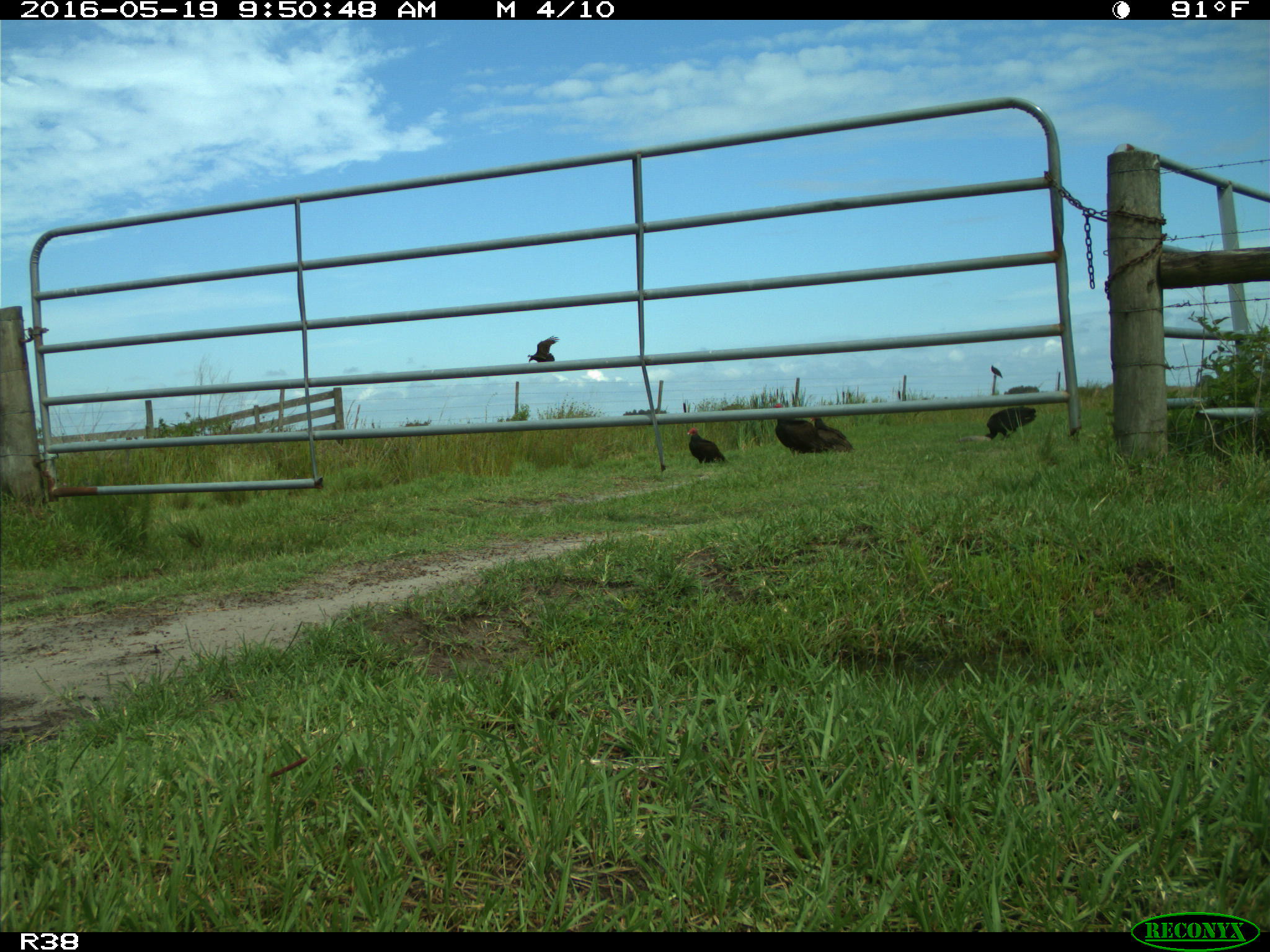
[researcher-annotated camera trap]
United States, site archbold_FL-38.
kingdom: Animalia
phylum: Chordata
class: Aves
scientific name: Aves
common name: birds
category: unidentified bird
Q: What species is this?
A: Unidentified bird (birds) (Aves).